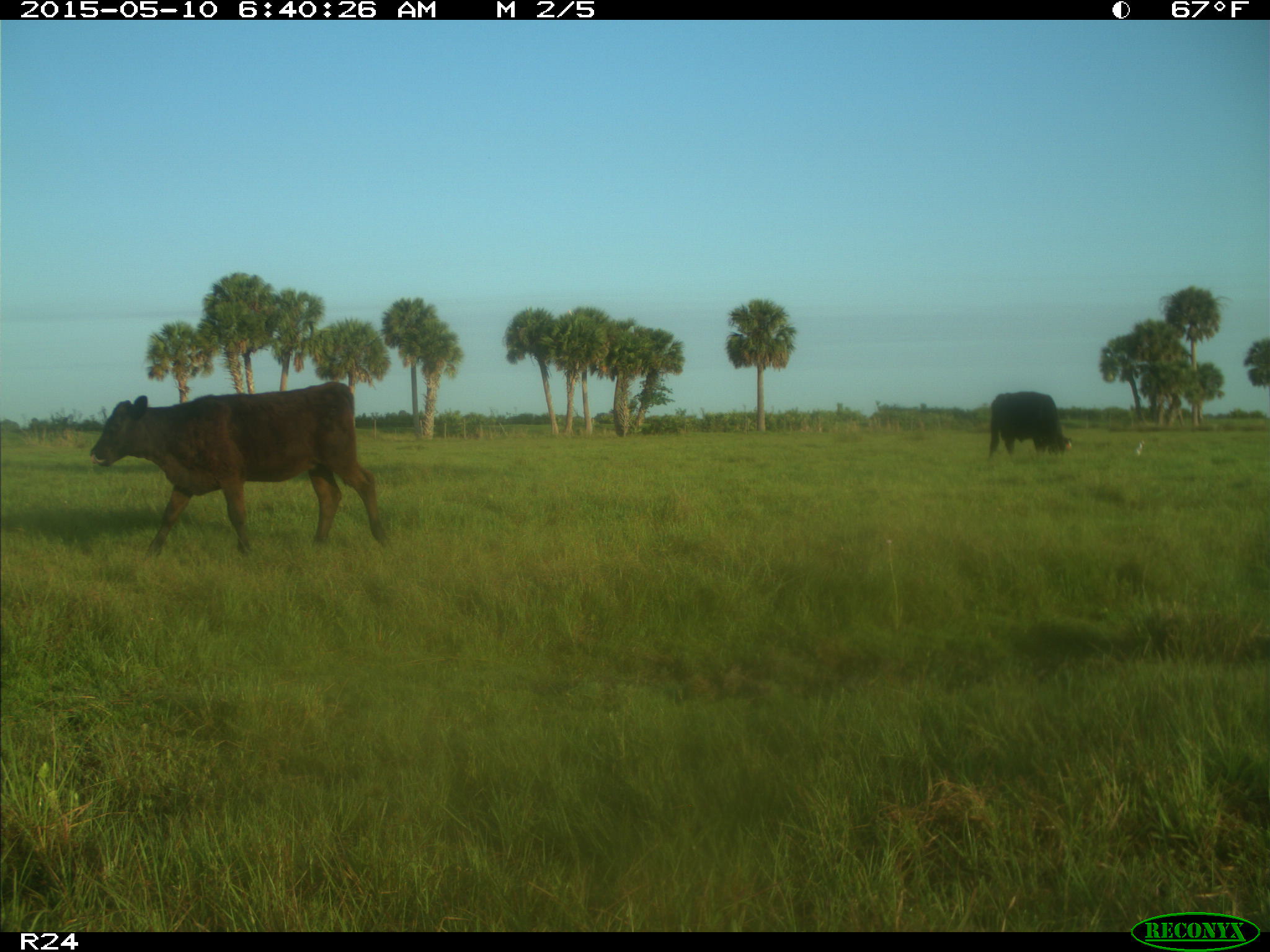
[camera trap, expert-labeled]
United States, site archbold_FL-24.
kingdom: Animalia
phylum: Chordata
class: Mammalia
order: Artiodactyla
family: Bovidae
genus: Bos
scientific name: Bos taurus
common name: domestic cow